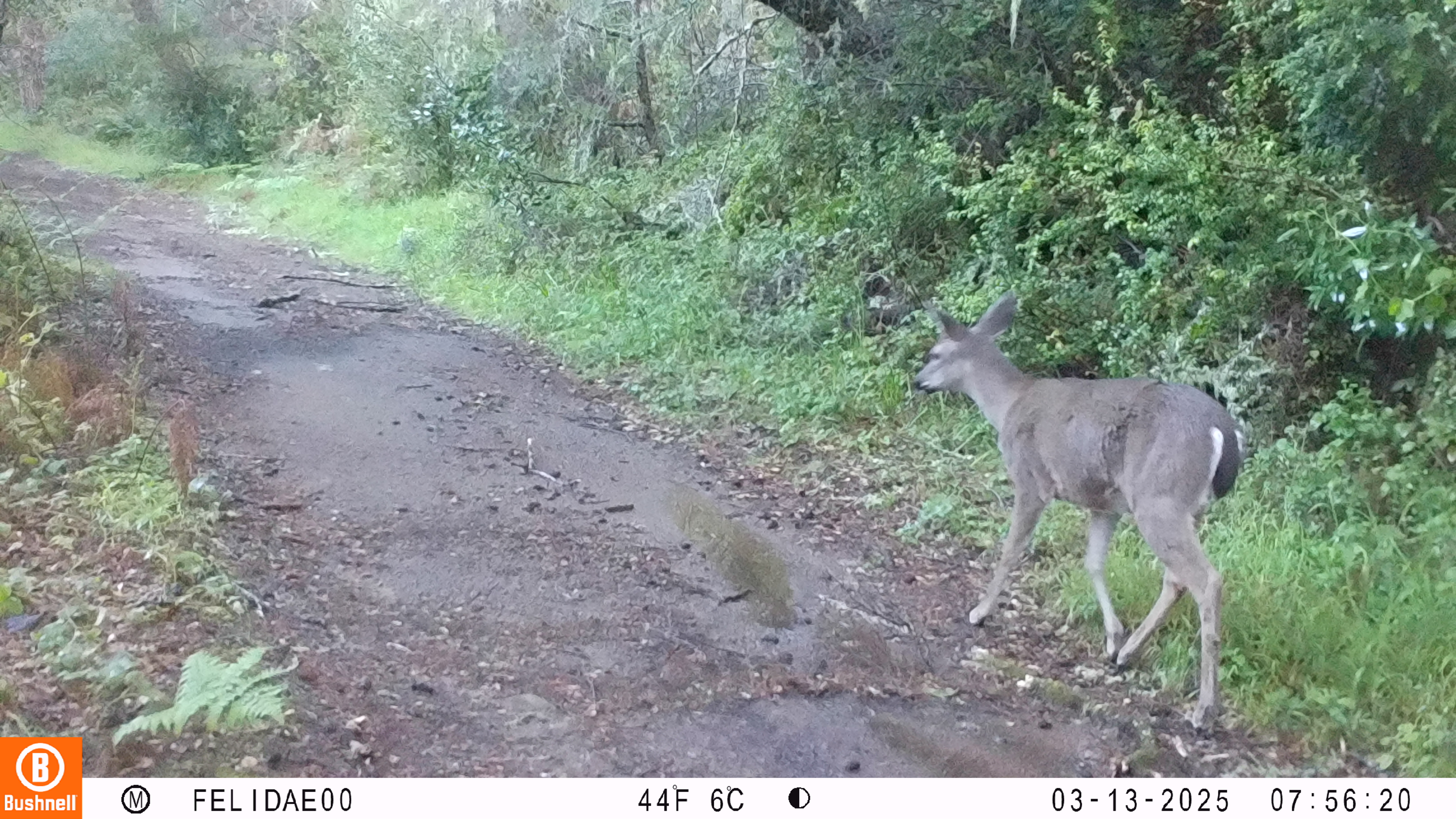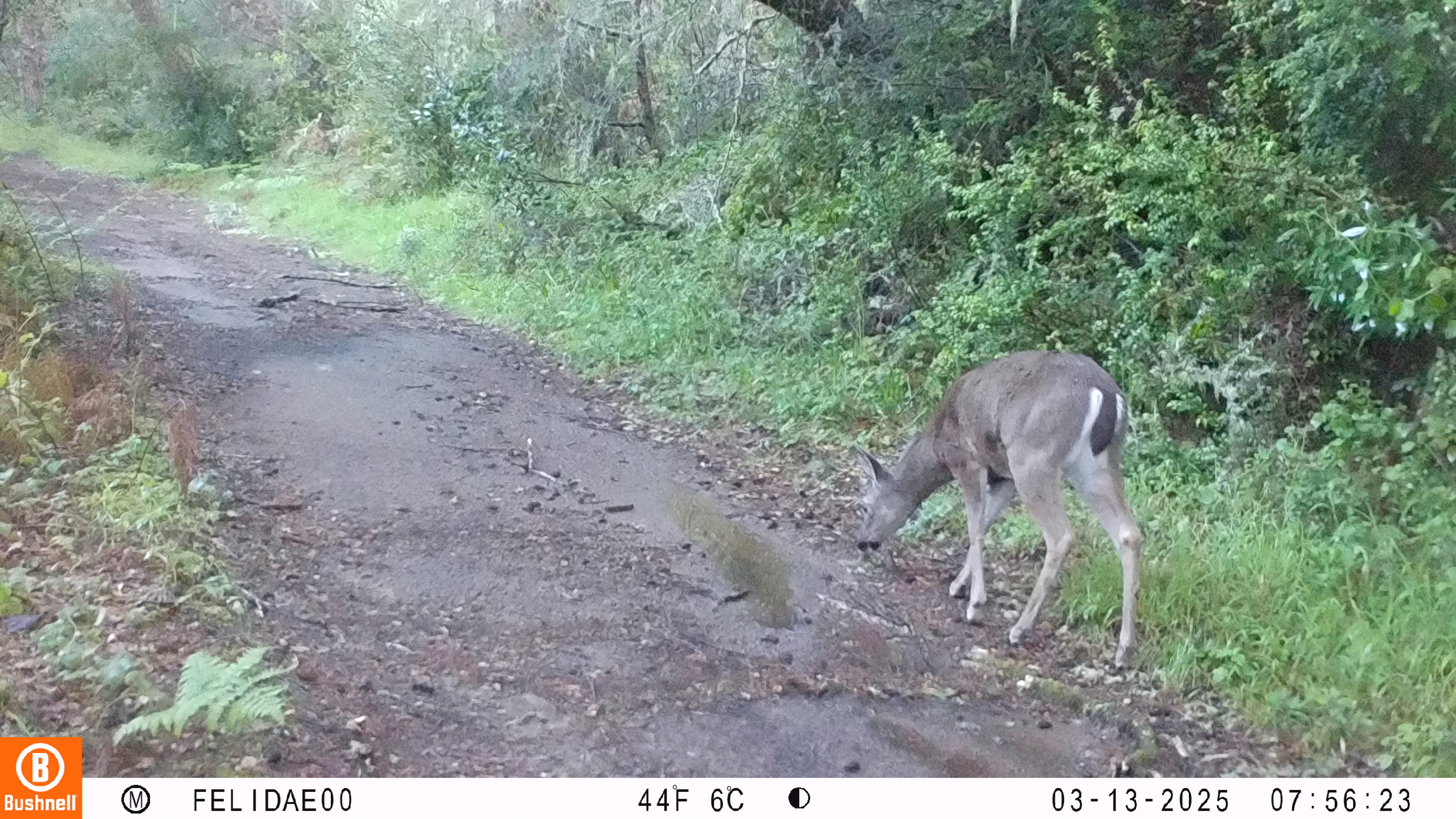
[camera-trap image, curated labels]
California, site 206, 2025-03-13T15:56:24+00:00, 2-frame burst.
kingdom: Animalia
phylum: Chordata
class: Mammalia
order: Artiodactyla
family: Cervidae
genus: Odocoileus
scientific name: Odocoileus hemionus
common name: mule deer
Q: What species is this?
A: Mule deer (Odocoileus hemionus).